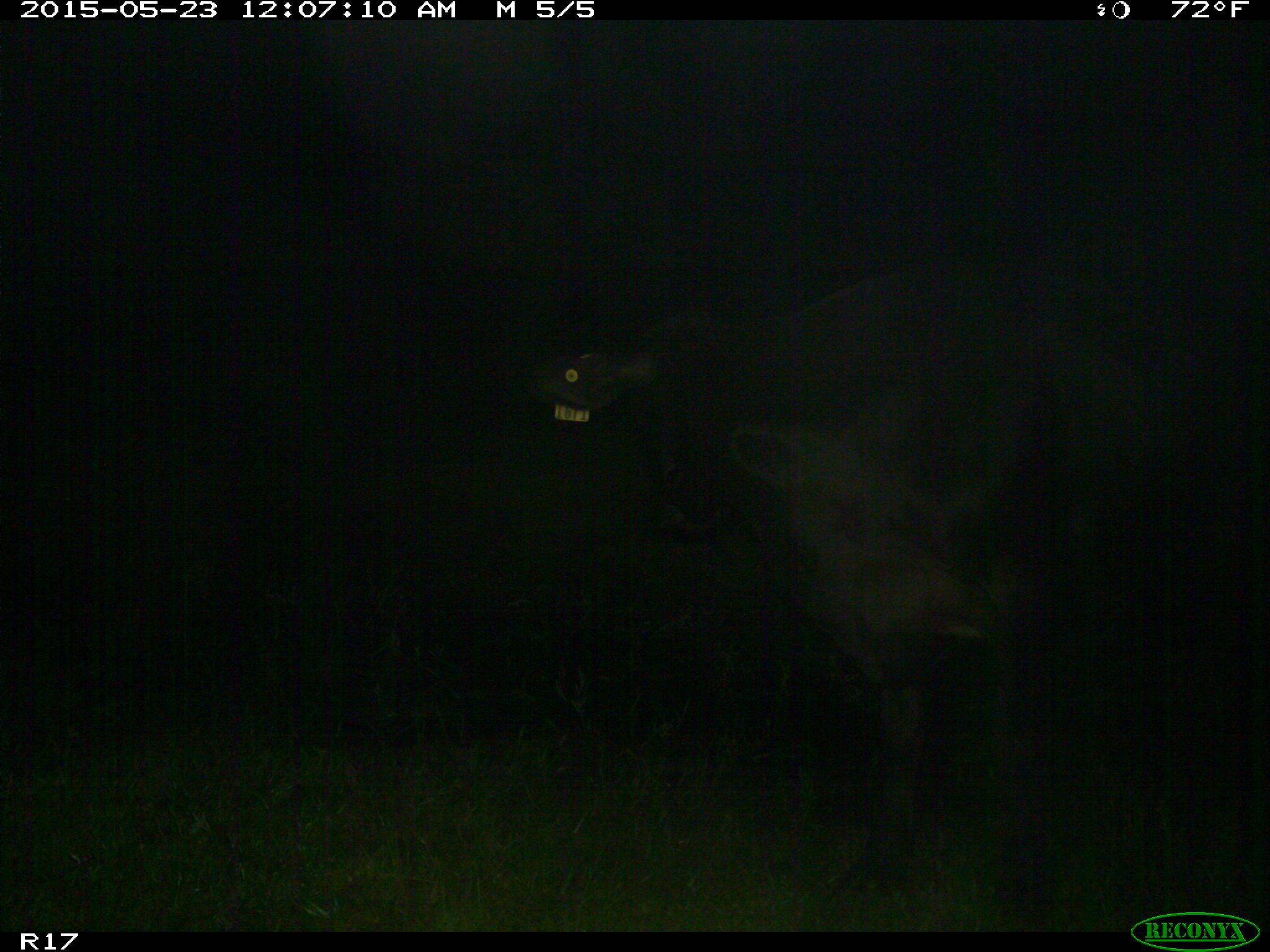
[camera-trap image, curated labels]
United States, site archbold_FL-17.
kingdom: Animalia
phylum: Chordata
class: Mammalia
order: Artiodactyla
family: Bovidae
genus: Bos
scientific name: Bos taurus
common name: domestic cow